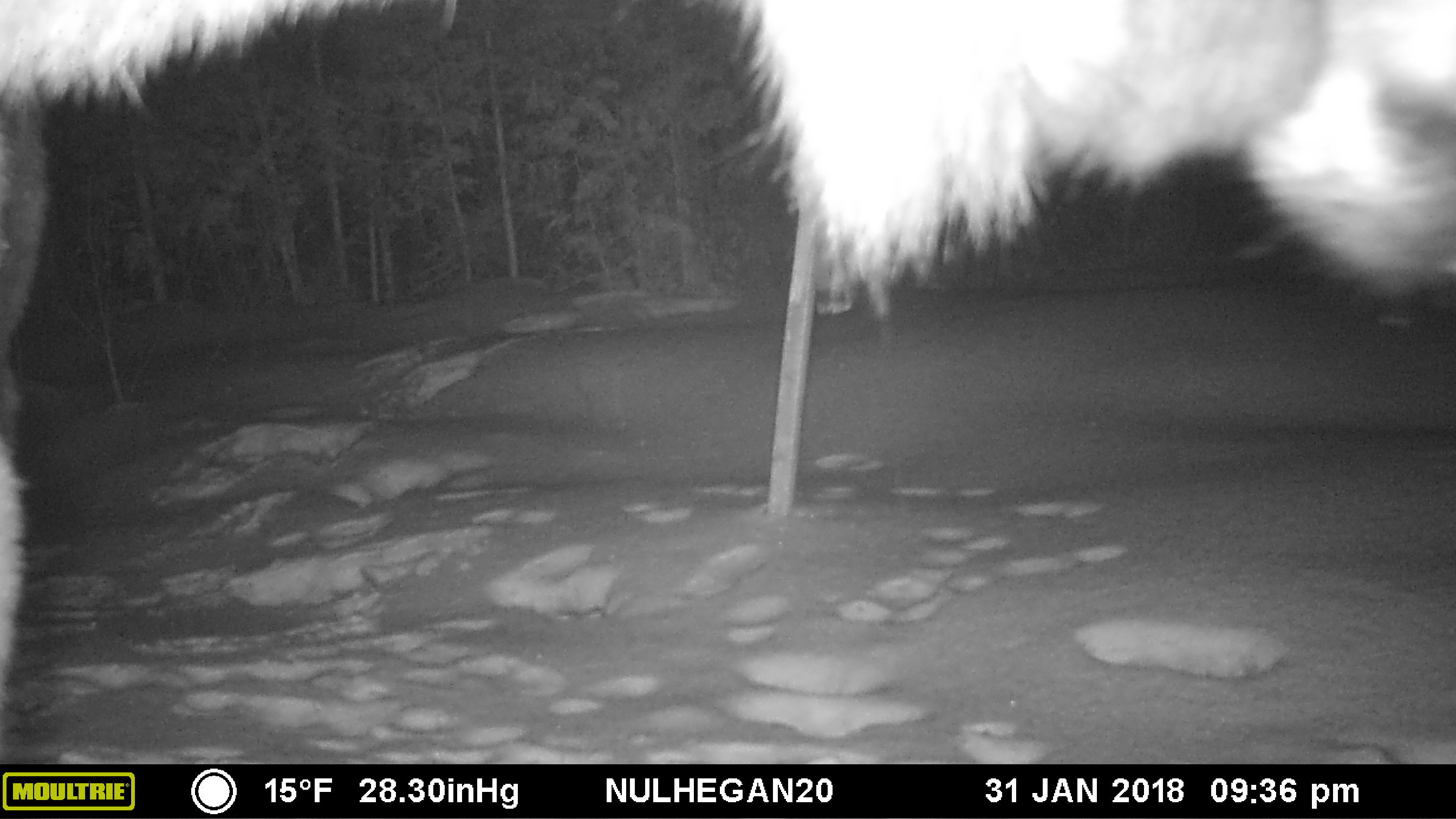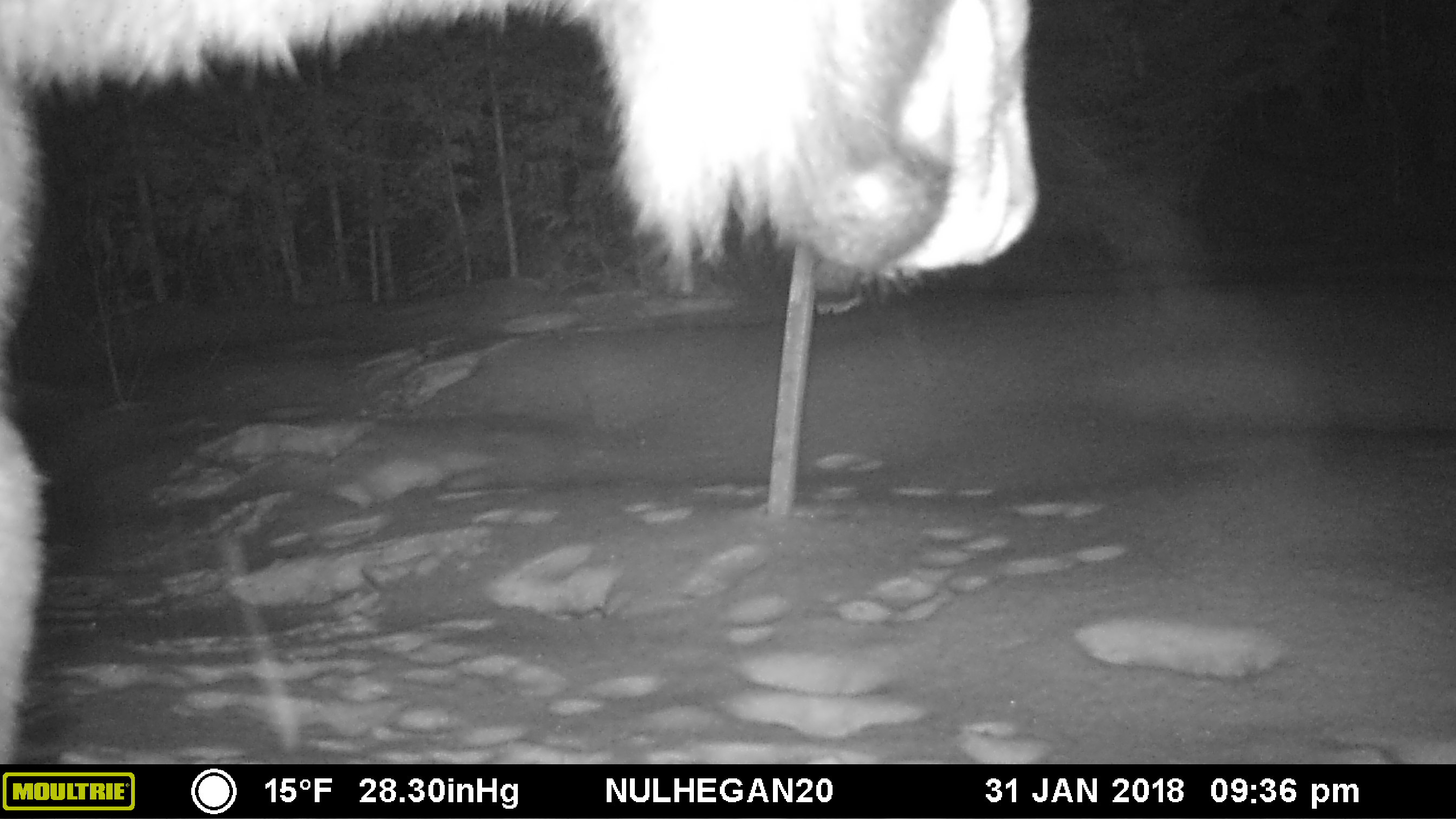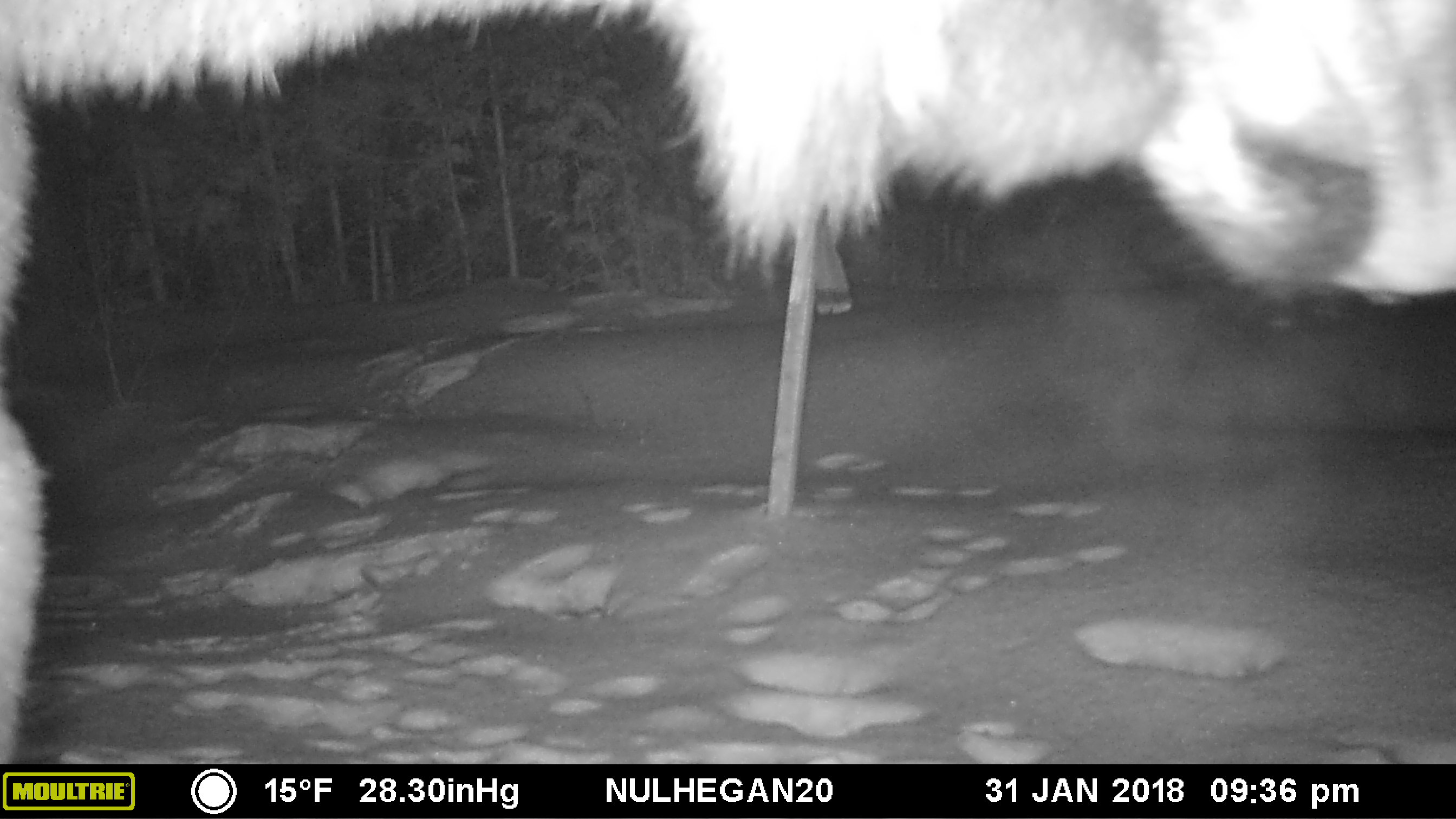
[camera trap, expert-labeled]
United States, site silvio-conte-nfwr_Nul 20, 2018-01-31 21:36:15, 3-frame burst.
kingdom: Animalia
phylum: Chordata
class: Mammalia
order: Artiodactyla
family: Cervidae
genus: Alces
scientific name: Alces alces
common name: moose